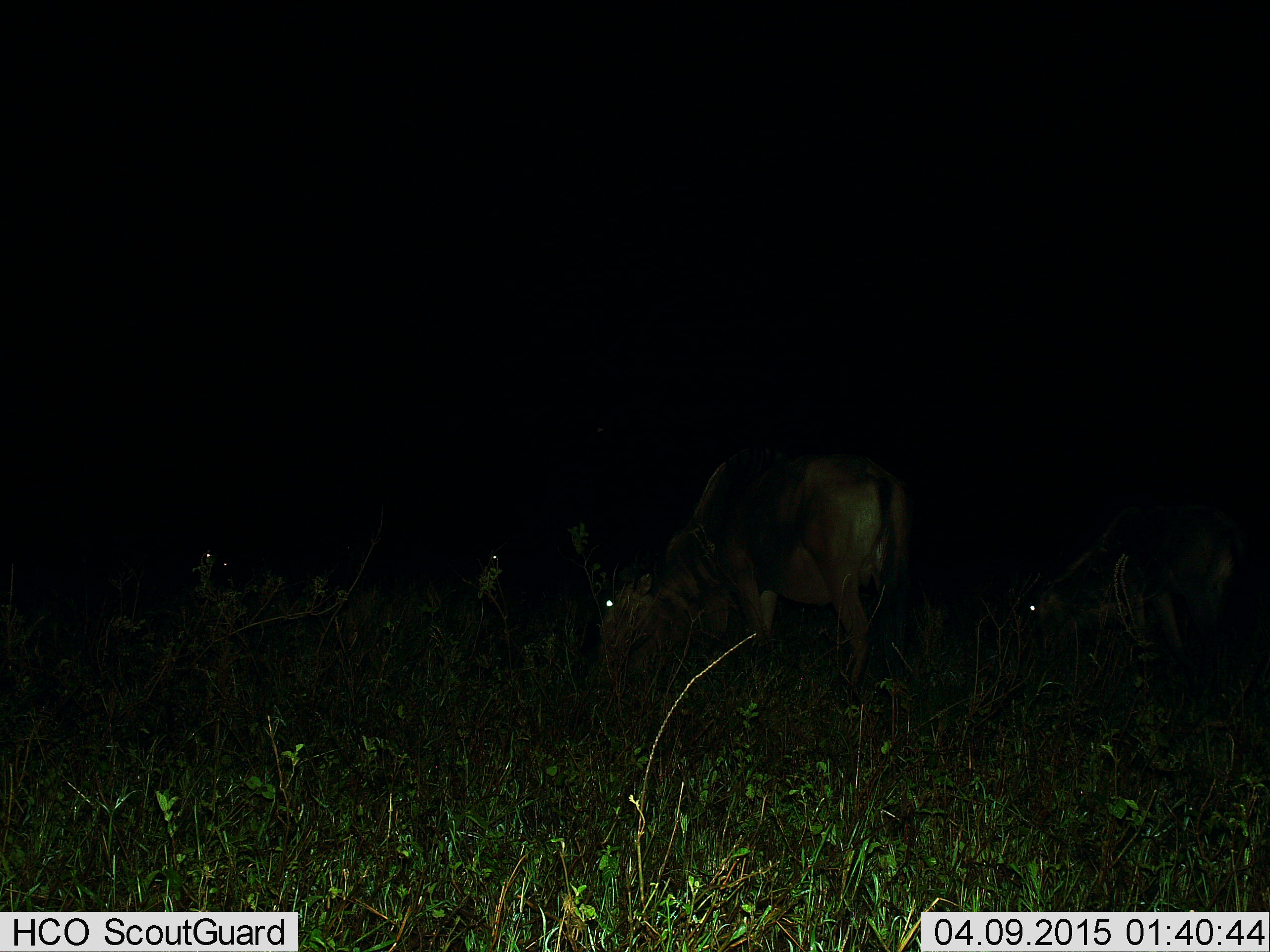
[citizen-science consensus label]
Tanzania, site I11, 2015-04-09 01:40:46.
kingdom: Animalia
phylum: Chordata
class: Mammalia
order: Artiodactyla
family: Bovidae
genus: Connochaetes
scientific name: Connochaetes taurinus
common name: blue wildebeest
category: wildebeest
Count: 4.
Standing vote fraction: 20%.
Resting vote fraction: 10%.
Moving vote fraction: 0%.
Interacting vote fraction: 0%.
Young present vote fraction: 0%.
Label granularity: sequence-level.